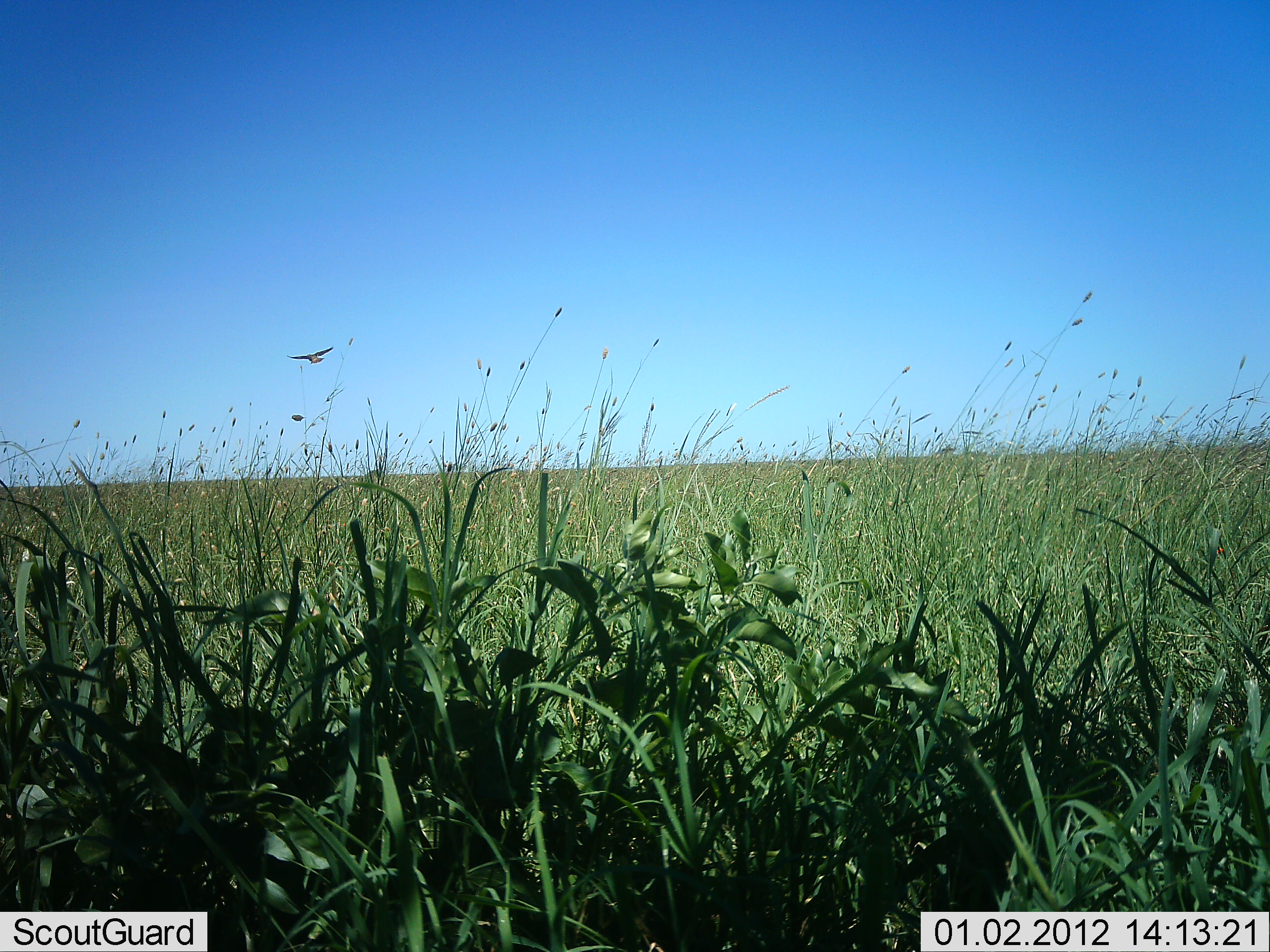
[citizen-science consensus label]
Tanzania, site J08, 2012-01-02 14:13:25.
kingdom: Animalia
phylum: Chordata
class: Aves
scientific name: Aves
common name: bird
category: otherbird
Otherbird (bird) (Aves), count 1. Behavior (volunteer vote fractions): standing 0%, resting 0%, moving 100%, interacting 0%. Young present (vote fraction): 0%. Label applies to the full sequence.